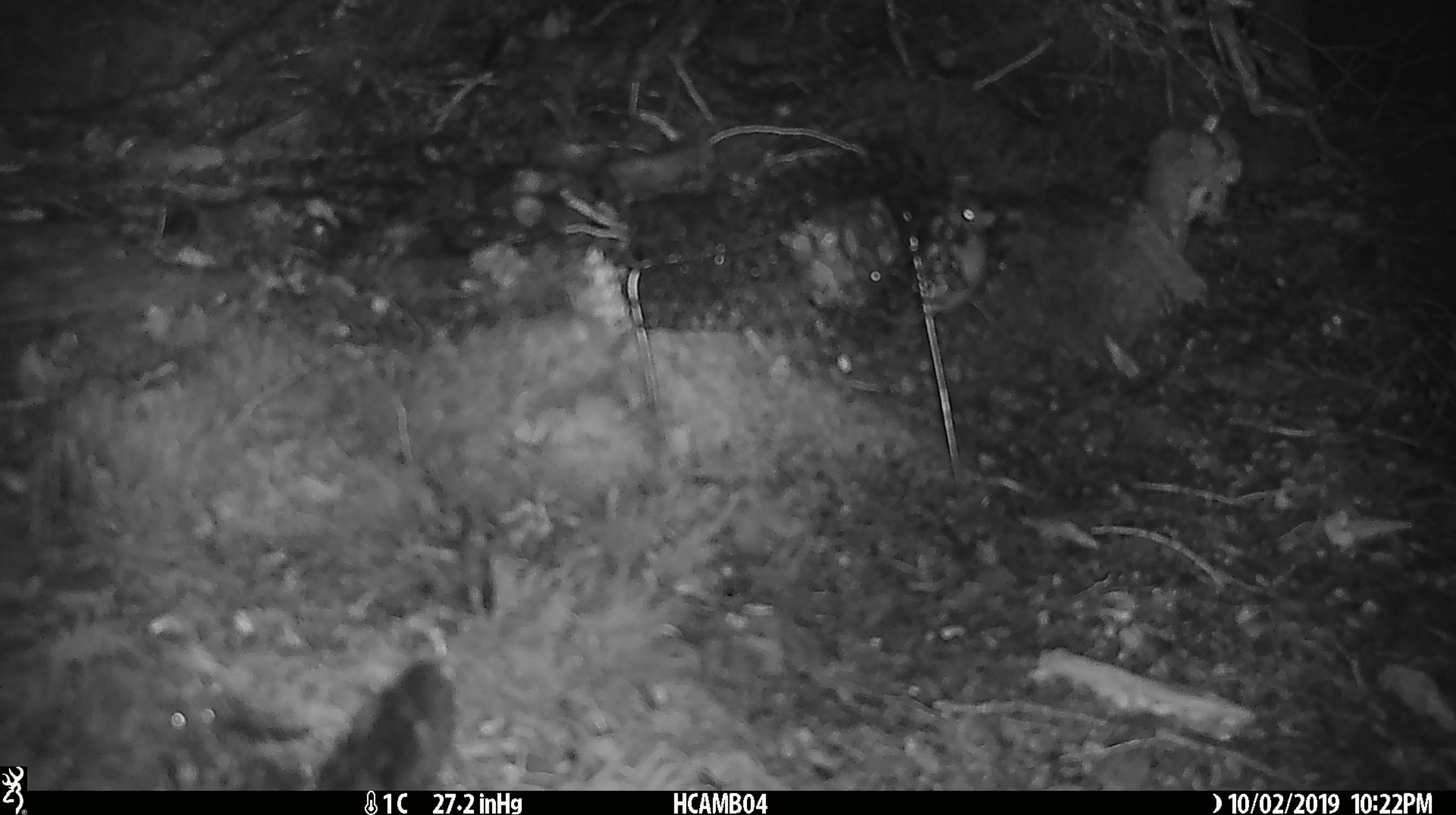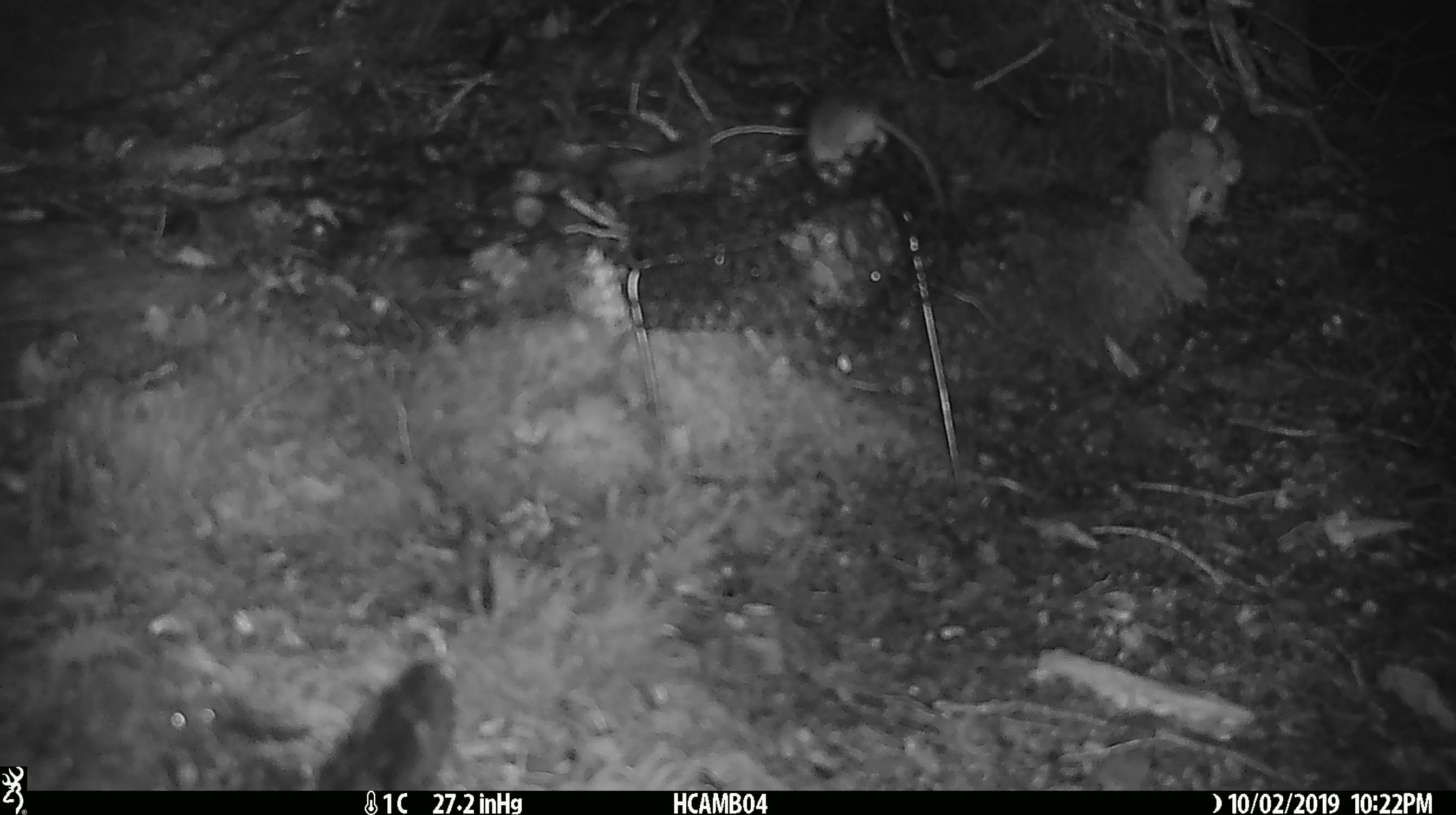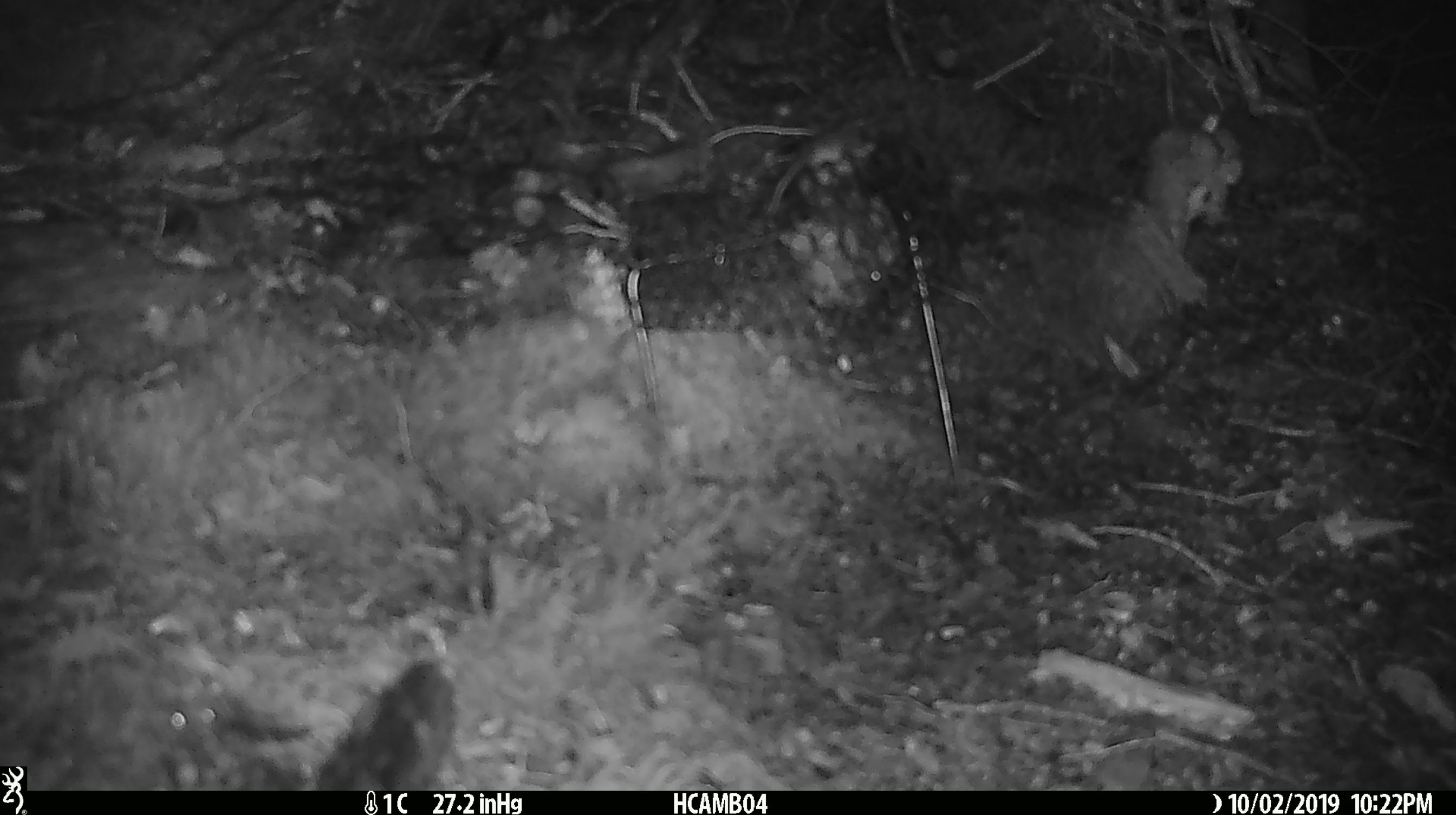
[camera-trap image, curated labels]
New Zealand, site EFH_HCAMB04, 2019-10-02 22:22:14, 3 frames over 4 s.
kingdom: Animalia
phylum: Chordata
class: Mammalia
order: Rodentia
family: Muridae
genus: Mus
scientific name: Mus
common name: mouse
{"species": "mouse (Mus)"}